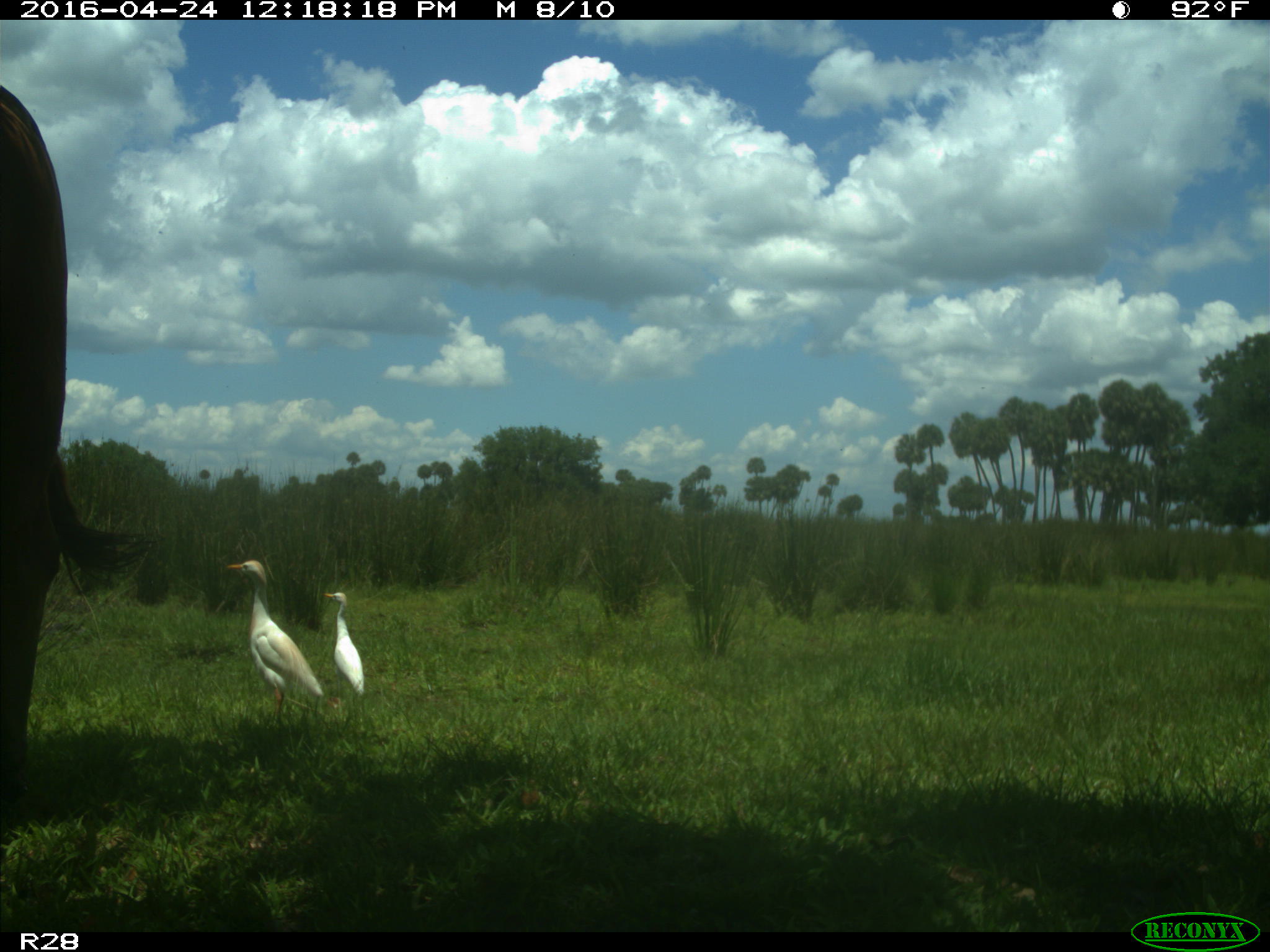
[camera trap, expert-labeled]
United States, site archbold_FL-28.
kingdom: Animalia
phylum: Chordata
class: Mammalia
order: Artiodactyla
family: Bovidae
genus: Bos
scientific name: Bos taurus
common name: domestic cow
Bos taurus (domestic cow).